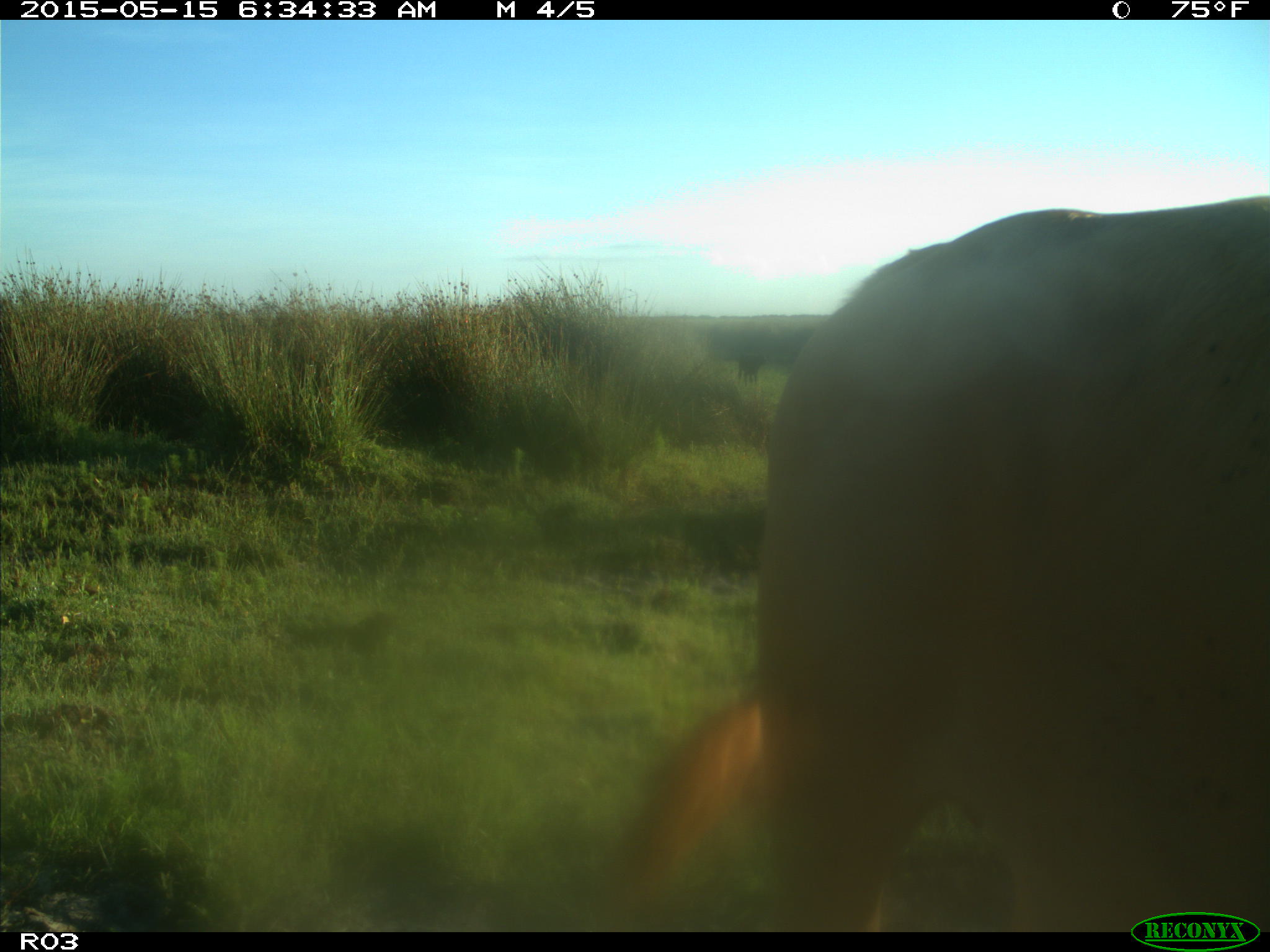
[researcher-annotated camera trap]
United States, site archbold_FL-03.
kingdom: Animalia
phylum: Chordata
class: Mammalia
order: Artiodactyla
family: Bovidae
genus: Bos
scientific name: Bos taurus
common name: domestic cow